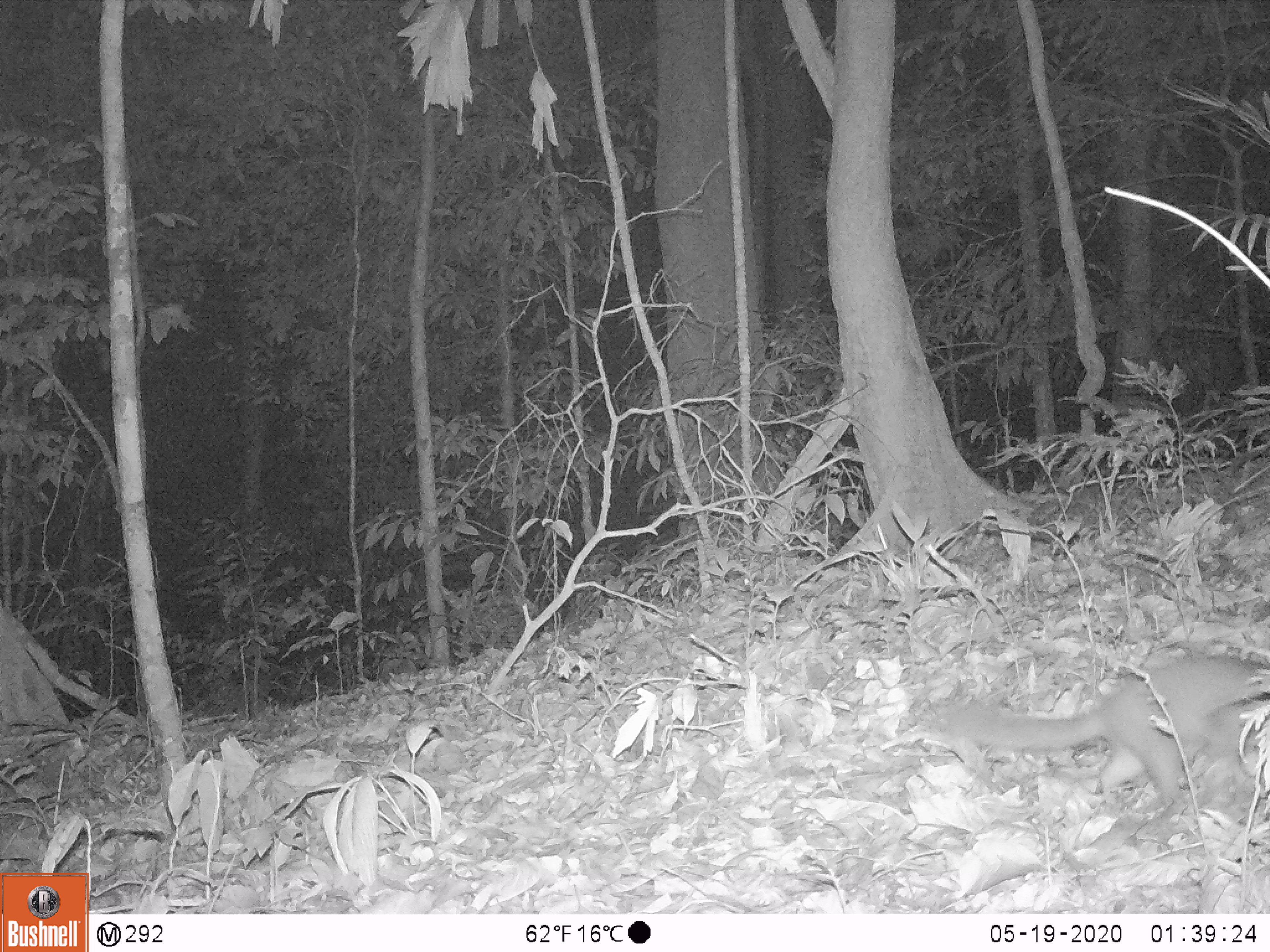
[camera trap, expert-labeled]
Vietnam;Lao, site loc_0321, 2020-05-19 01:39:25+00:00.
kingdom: Animalia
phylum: Chordata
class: Mammalia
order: Carnivora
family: Mustelidae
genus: Melogale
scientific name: Melogale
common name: ferret badger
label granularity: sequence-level